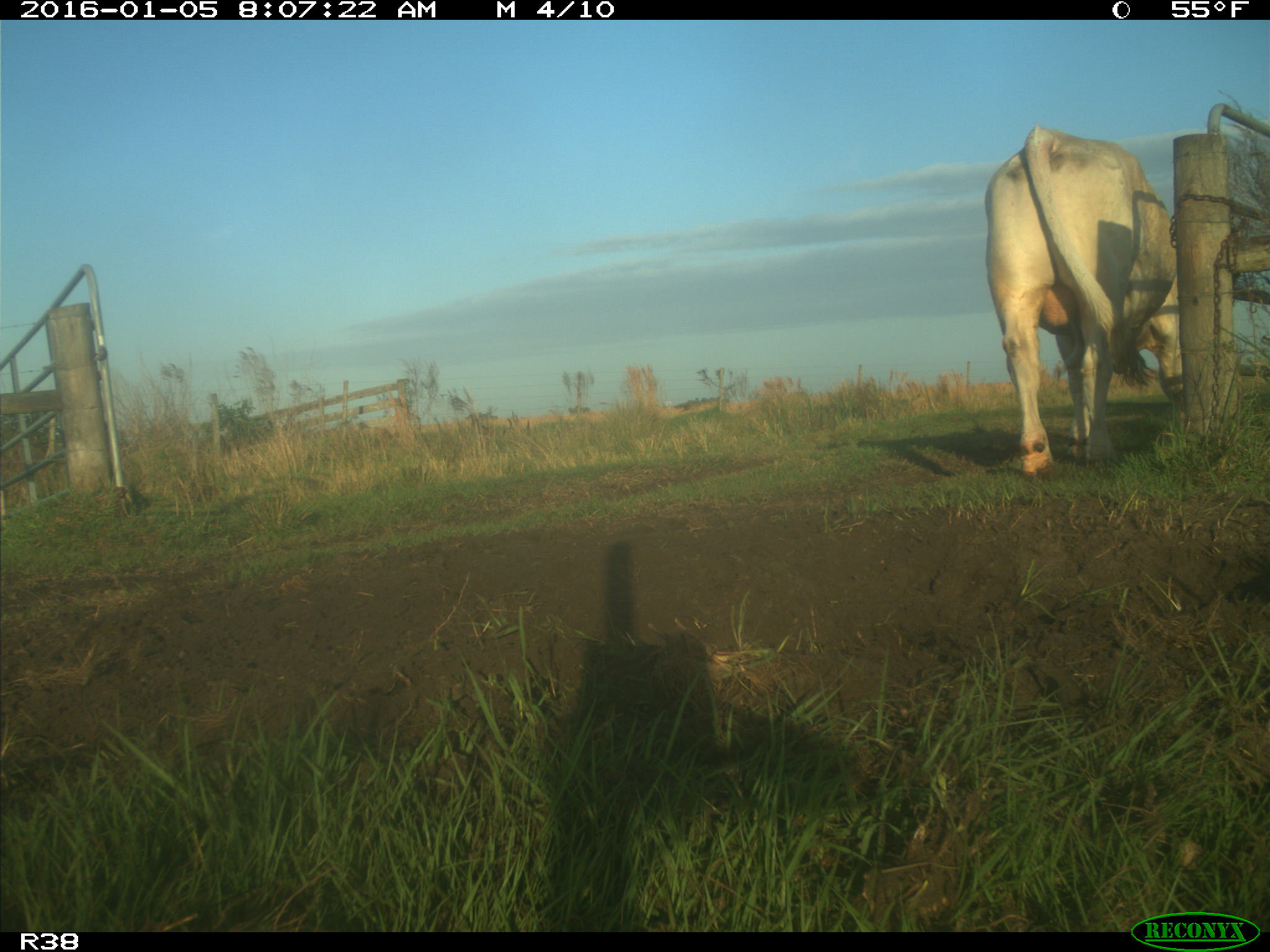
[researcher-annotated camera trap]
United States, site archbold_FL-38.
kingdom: Animalia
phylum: Chordata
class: Mammalia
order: Artiodactyla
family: Bovidae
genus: Bos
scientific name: Bos taurus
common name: domestic cow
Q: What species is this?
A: Bos taurus (domestic cow).